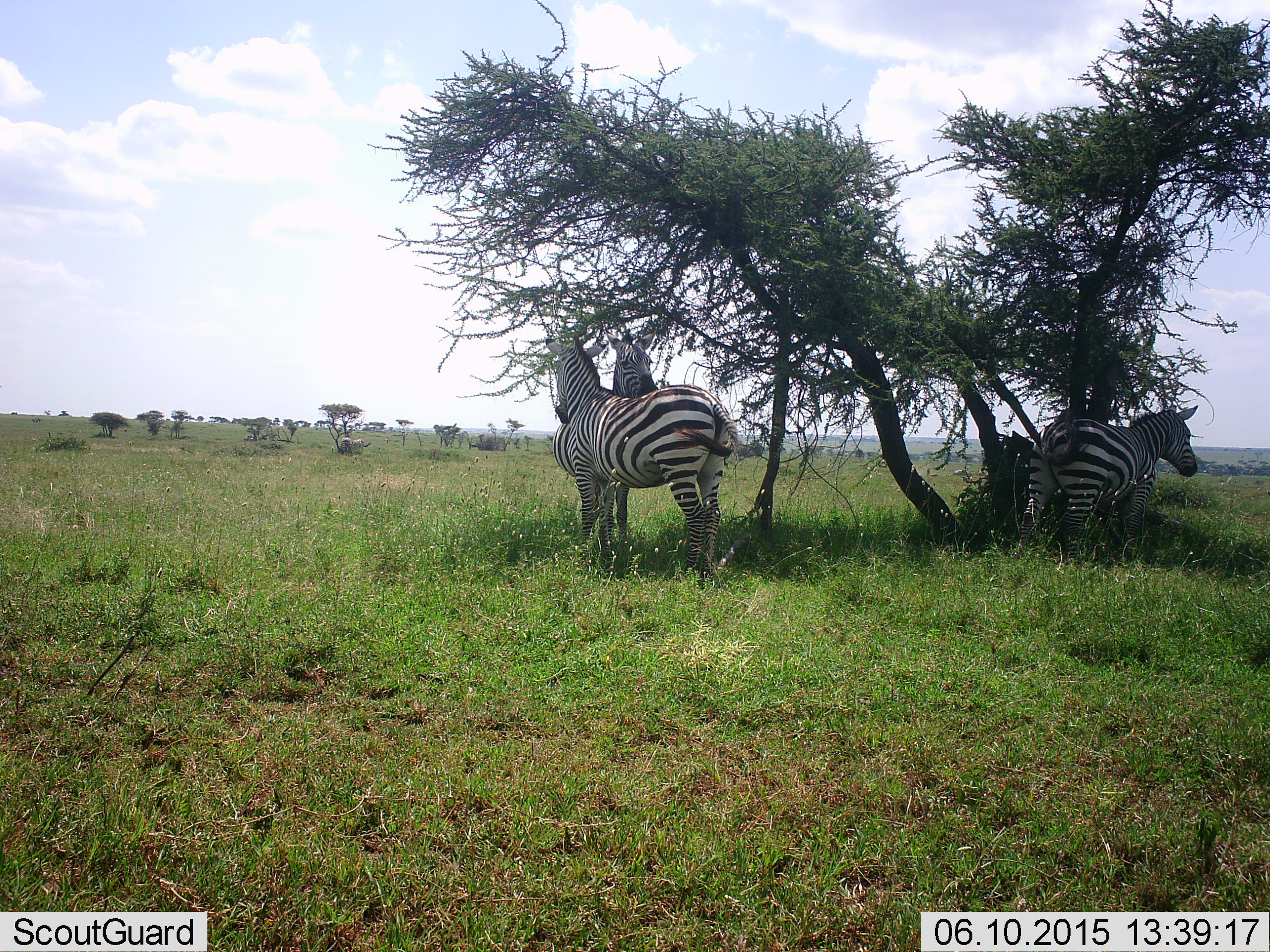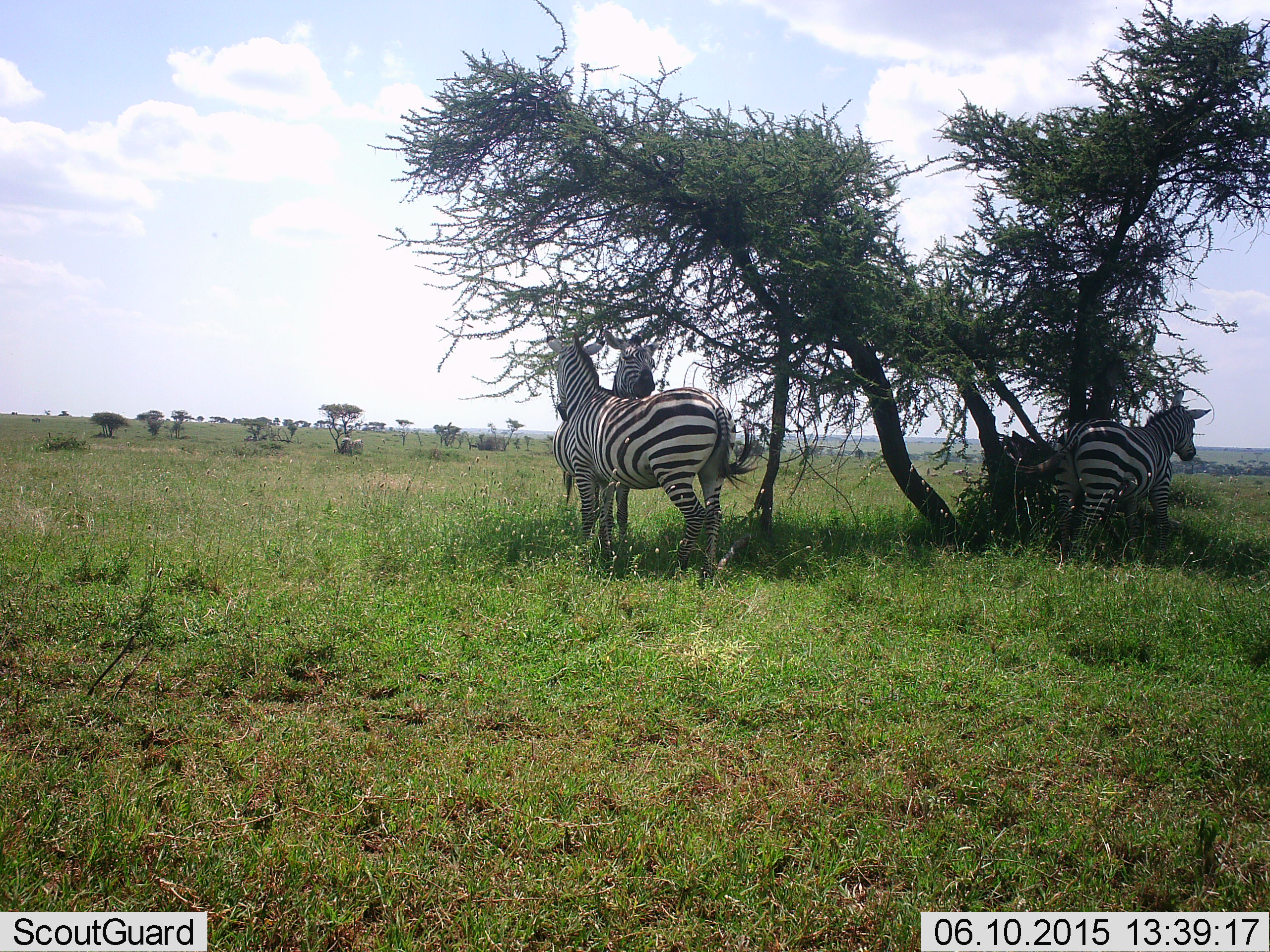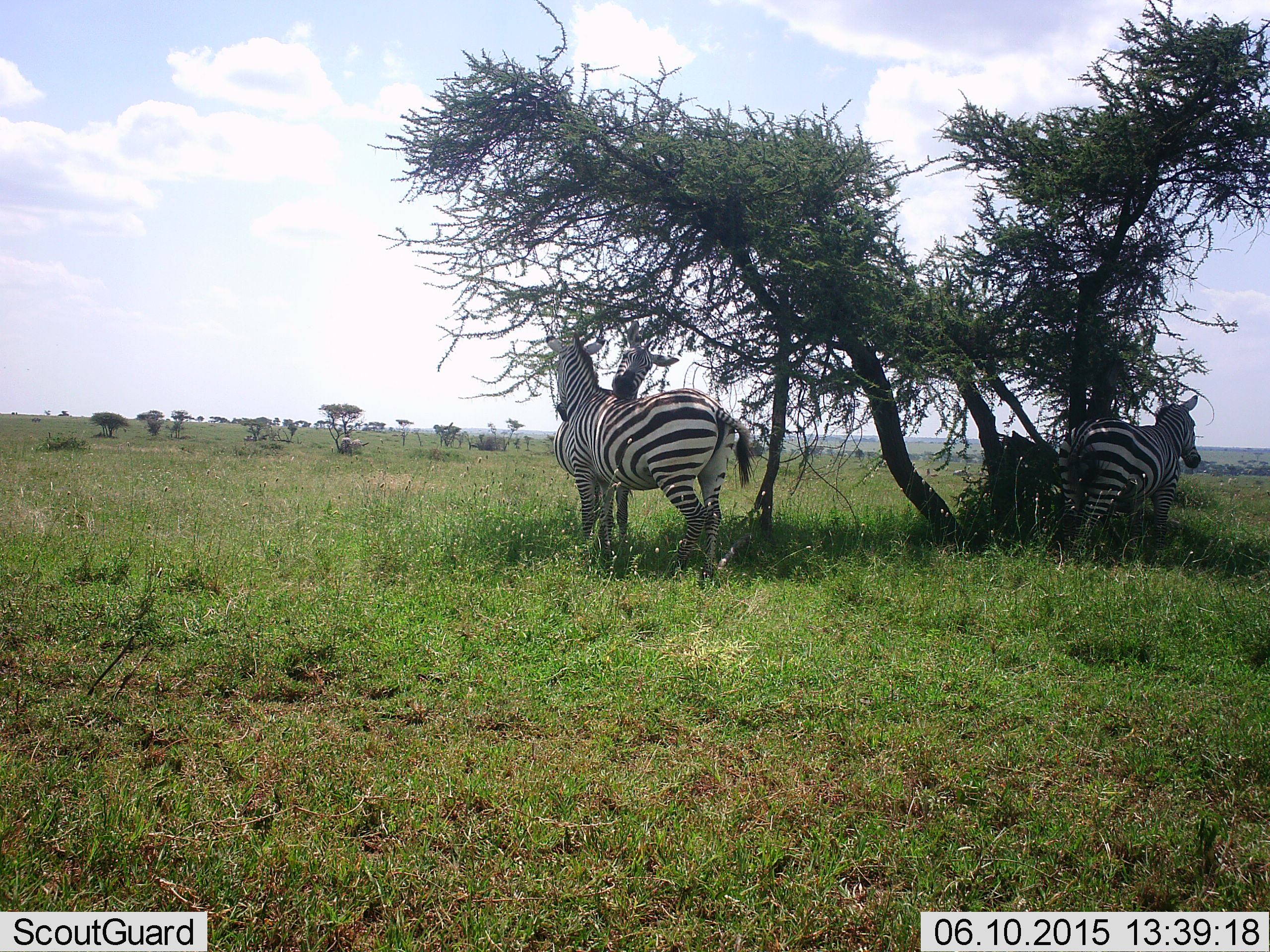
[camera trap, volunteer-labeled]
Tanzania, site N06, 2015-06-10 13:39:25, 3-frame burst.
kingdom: Animalia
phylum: Chordata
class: Mammalia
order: Perissodactyla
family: Equidae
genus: Equus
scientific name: Equus quagga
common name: plains zebra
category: zebra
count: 3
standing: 90%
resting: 0%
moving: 0%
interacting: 50%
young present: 0%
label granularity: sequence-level